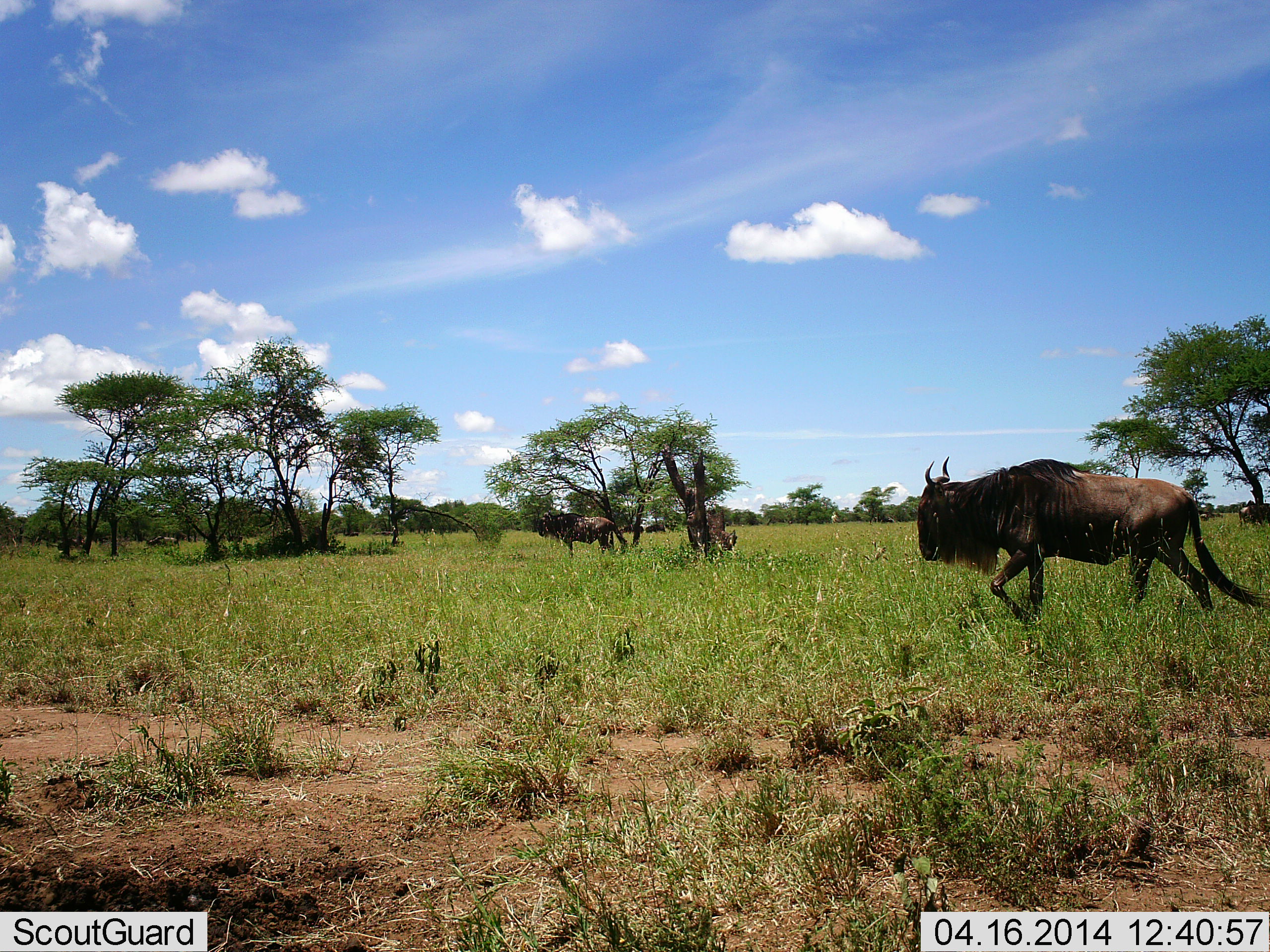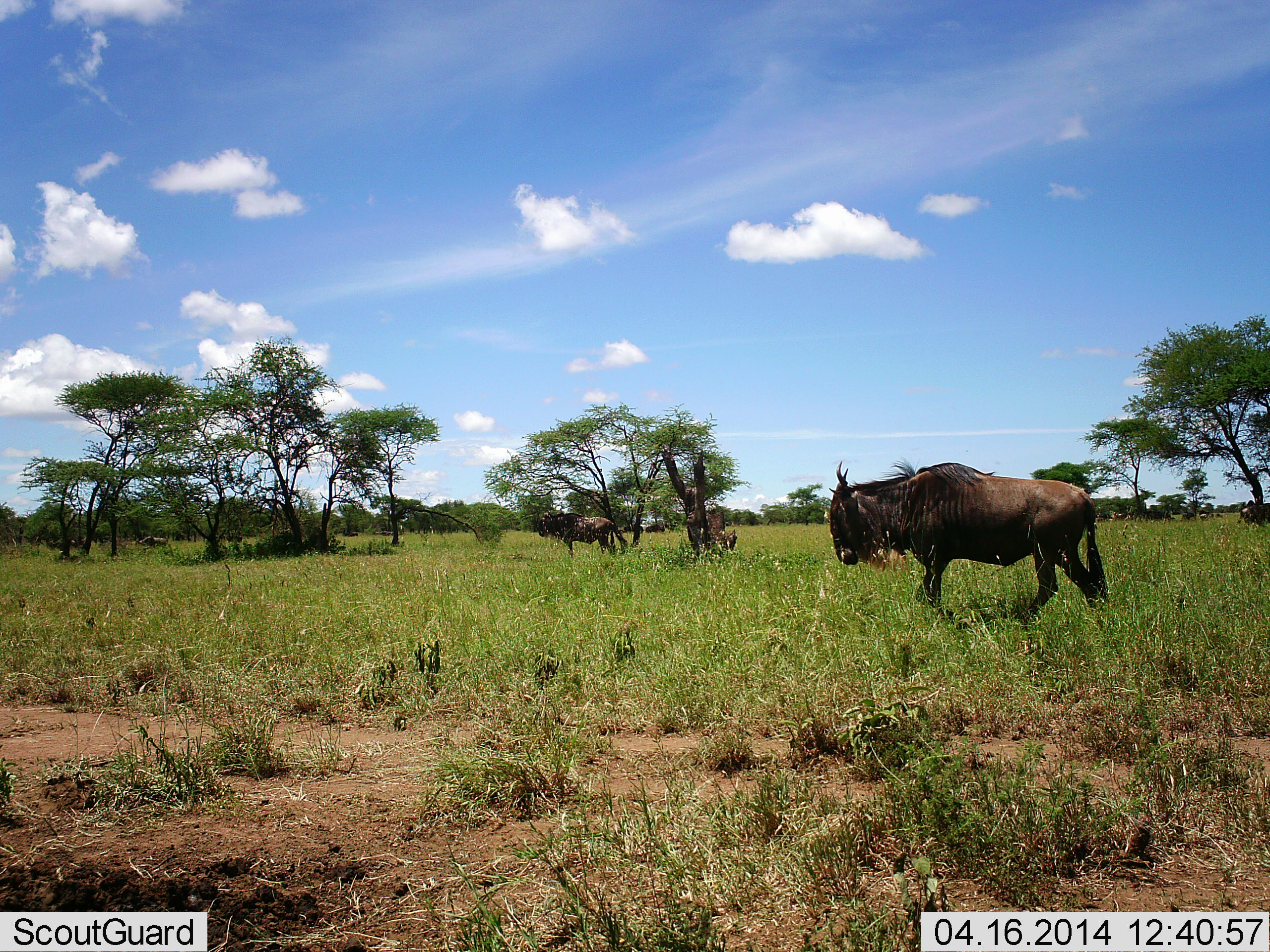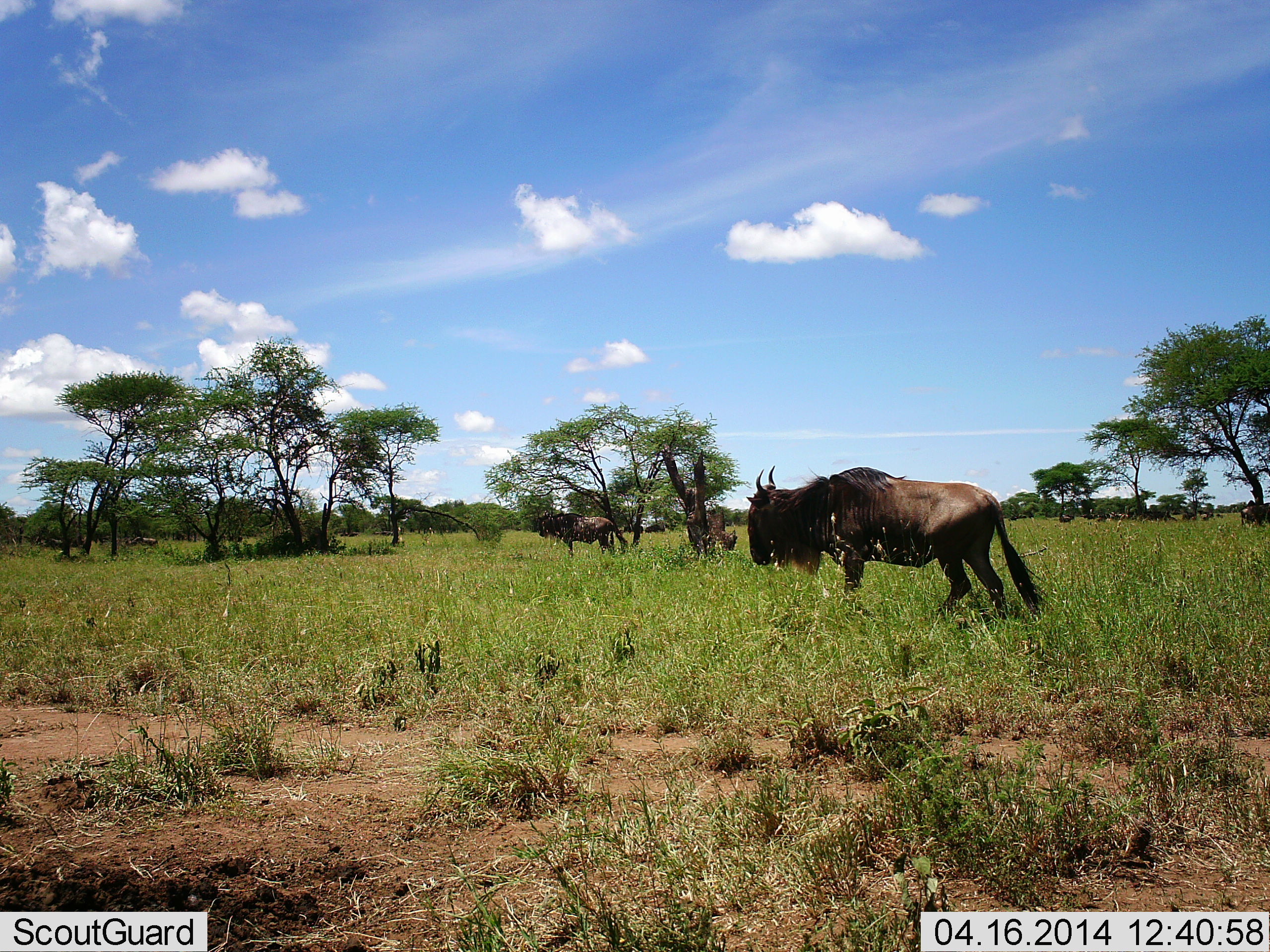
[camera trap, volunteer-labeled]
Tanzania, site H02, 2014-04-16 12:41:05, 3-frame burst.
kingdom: Animalia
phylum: Chordata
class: Mammalia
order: Artiodactyla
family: Bovidae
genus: Connochaetes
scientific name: Connochaetes taurinus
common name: blue wildebeest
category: wildebeest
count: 4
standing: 48%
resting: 2%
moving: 100%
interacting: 0%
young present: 0%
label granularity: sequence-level